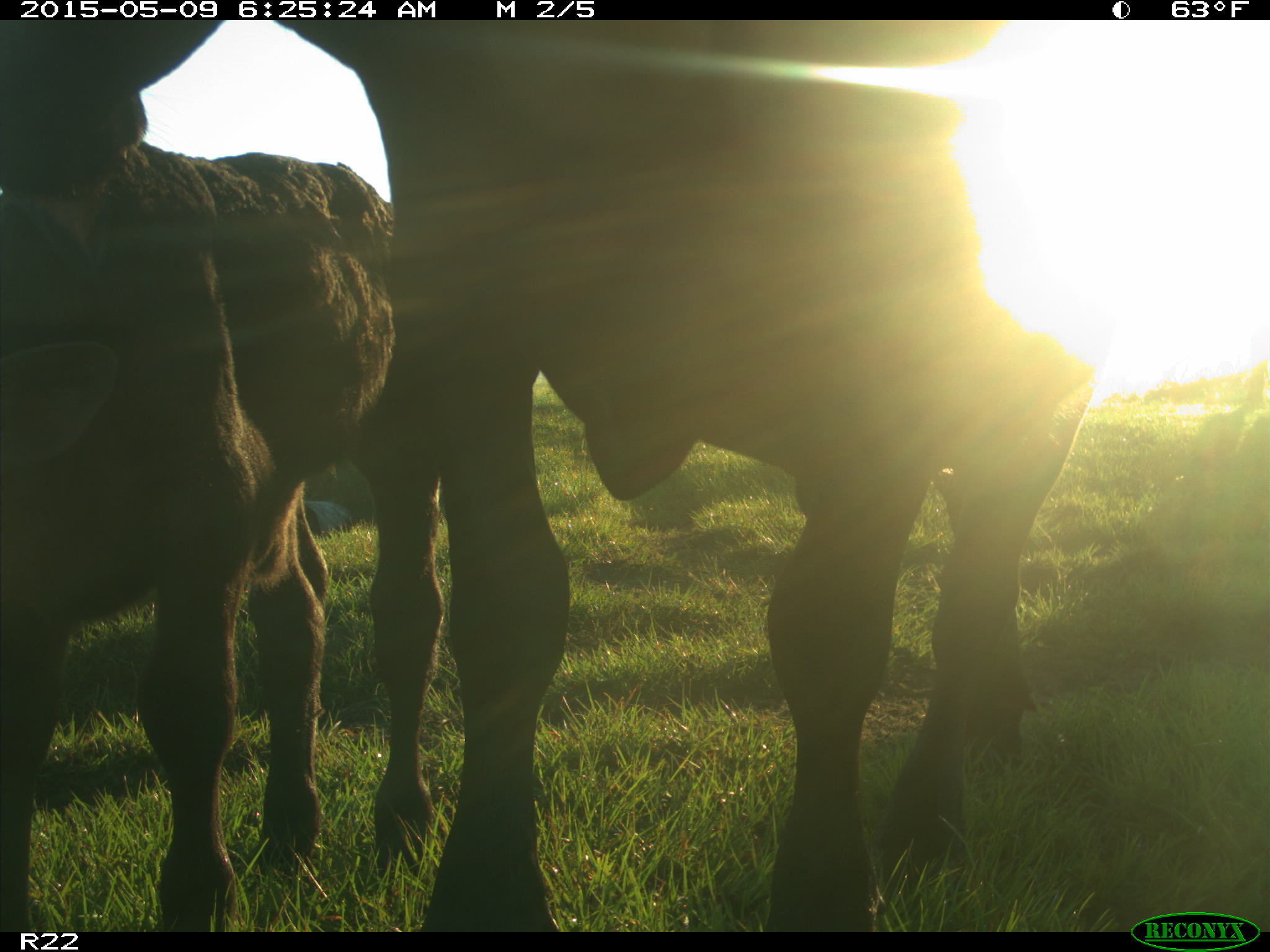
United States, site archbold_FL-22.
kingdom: Animalia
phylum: Chordata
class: Mammalia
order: Artiodactyla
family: Bovidae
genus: Bos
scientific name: Bos taurus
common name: domestic cow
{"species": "Bos taurus (domestic cow)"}